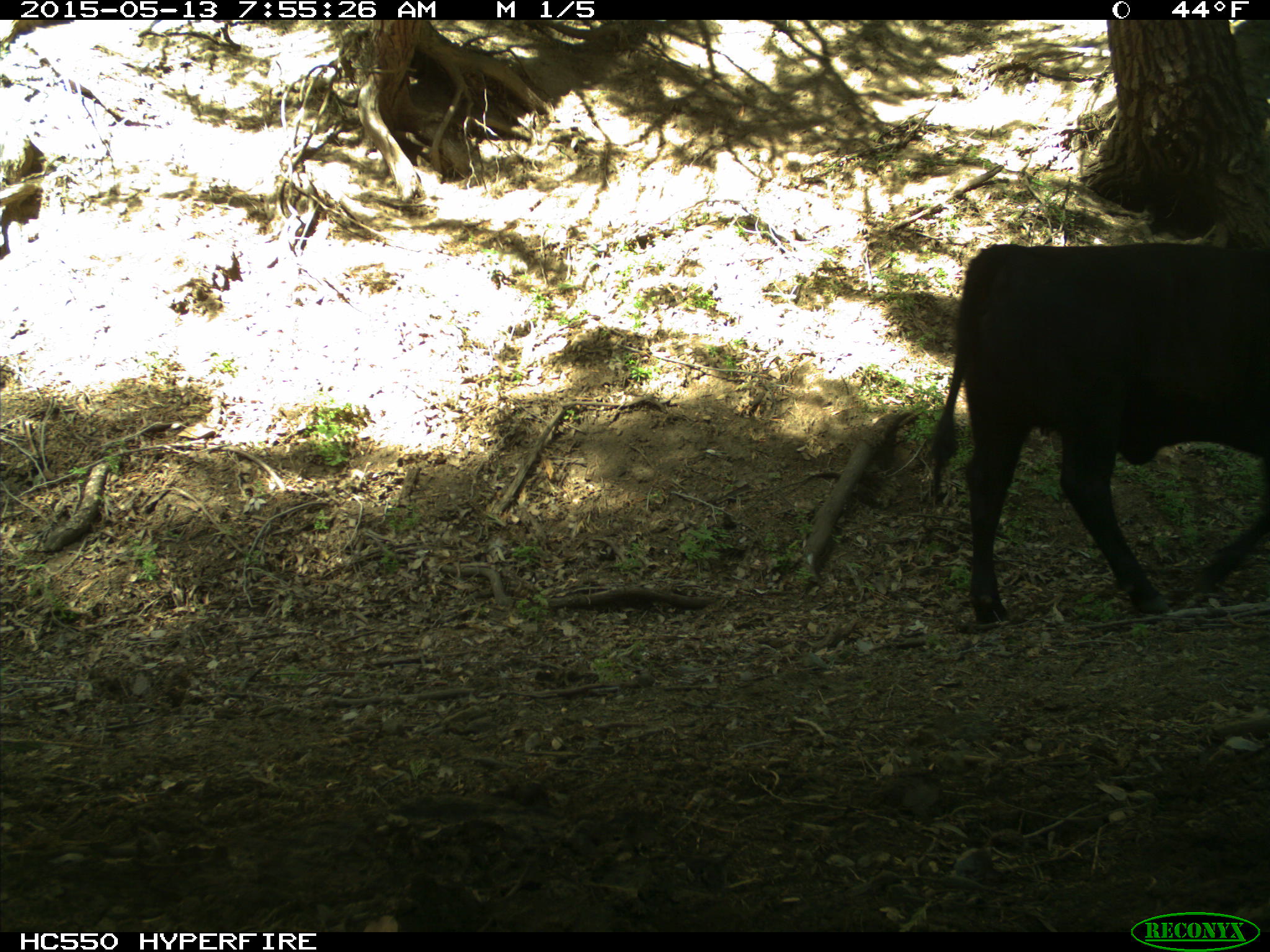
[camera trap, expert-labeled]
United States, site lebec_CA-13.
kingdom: Animalia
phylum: Chordata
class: Mammalia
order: Artiodactyla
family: Bovidae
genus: Bos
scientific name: Bos taurus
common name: domestic cow